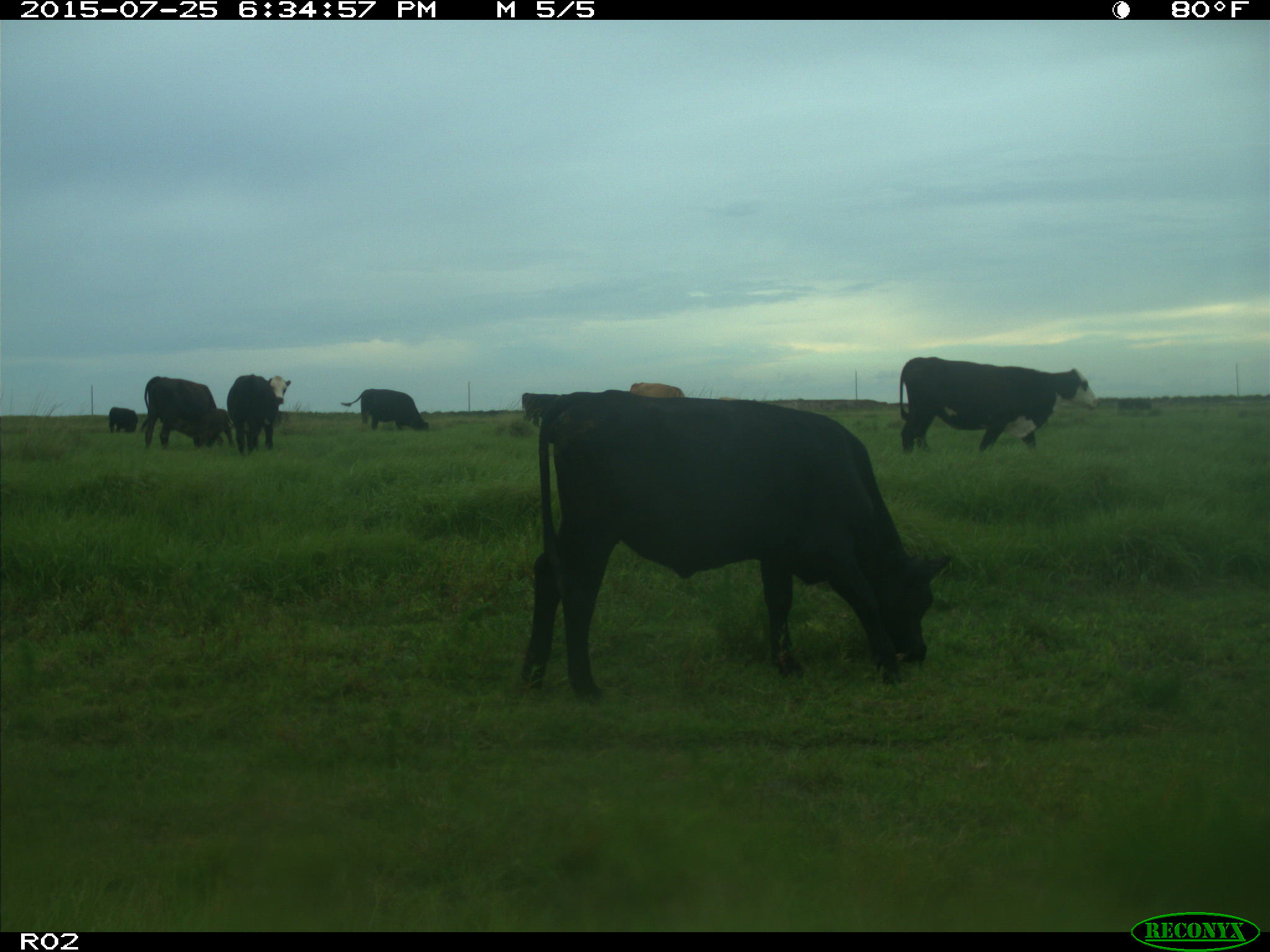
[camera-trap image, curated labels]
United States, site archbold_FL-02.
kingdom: Animalia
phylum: Chordata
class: Mammalia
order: Artiodactyla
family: Bovidae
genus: Bos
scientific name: Bos taurus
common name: domestic cow